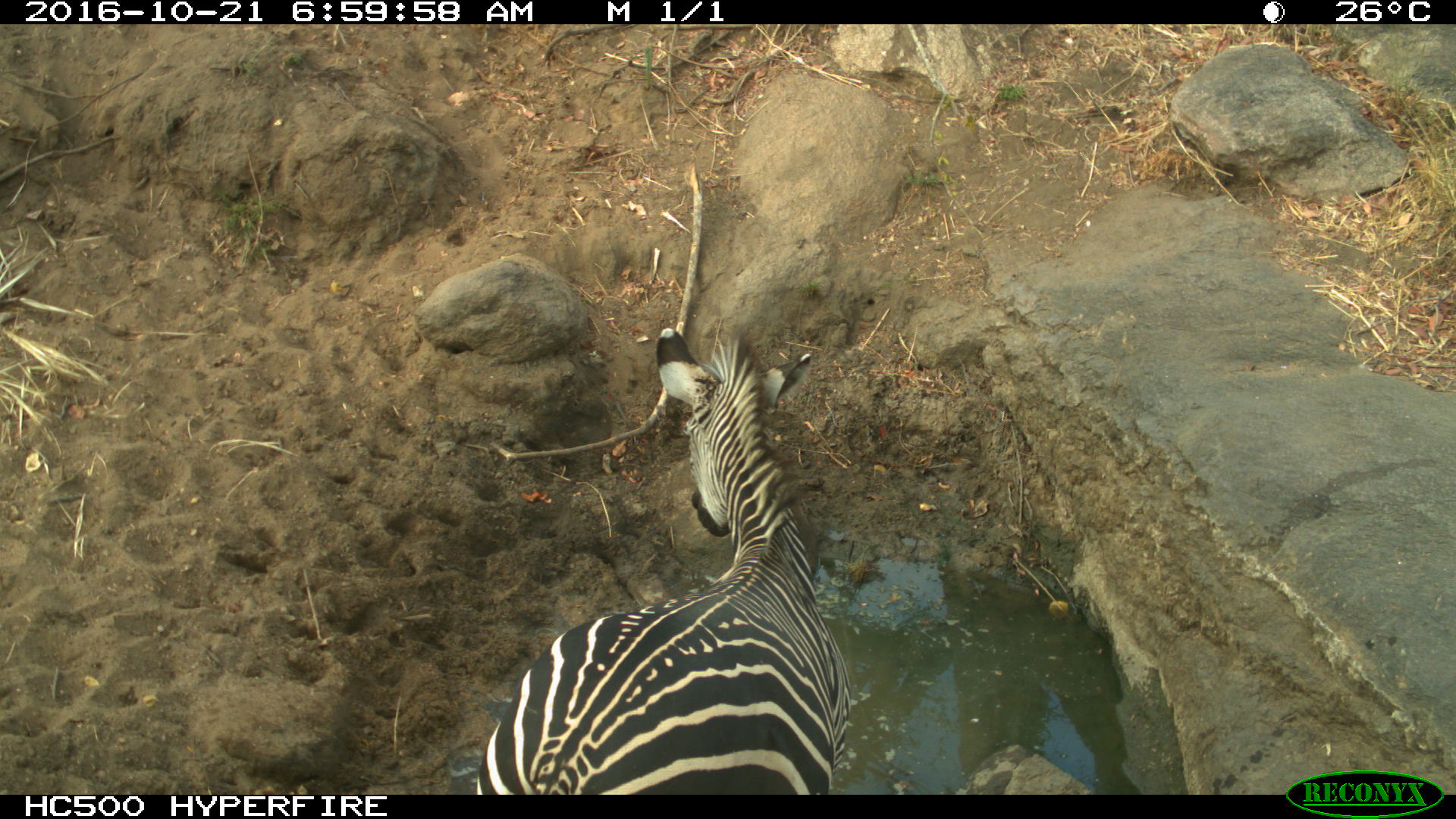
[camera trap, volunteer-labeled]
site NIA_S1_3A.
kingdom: Animalia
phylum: Chordata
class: Mammalia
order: Perissodactyla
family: Equidae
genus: Equus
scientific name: Equus quagga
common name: plains zebra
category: zebraplains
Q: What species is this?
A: Zebraplains (plains zebra) (Equus quagga).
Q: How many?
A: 1.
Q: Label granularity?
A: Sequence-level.